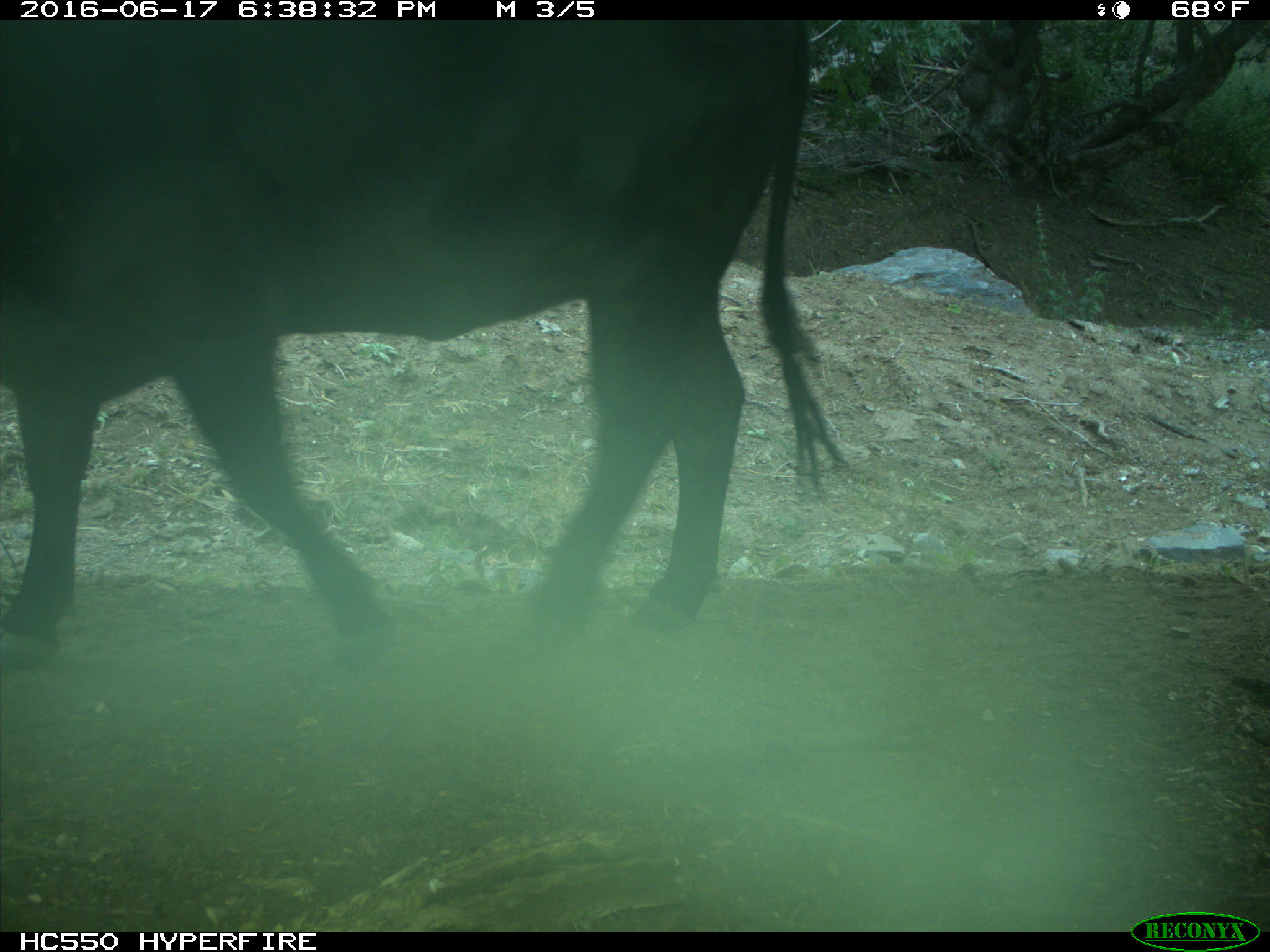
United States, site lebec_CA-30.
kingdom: Animalia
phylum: Chordata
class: Mammalia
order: Artiodactyla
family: Bovidae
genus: Bos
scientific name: Bos taurus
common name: domestic cow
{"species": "Bos taurus (domestic cow)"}